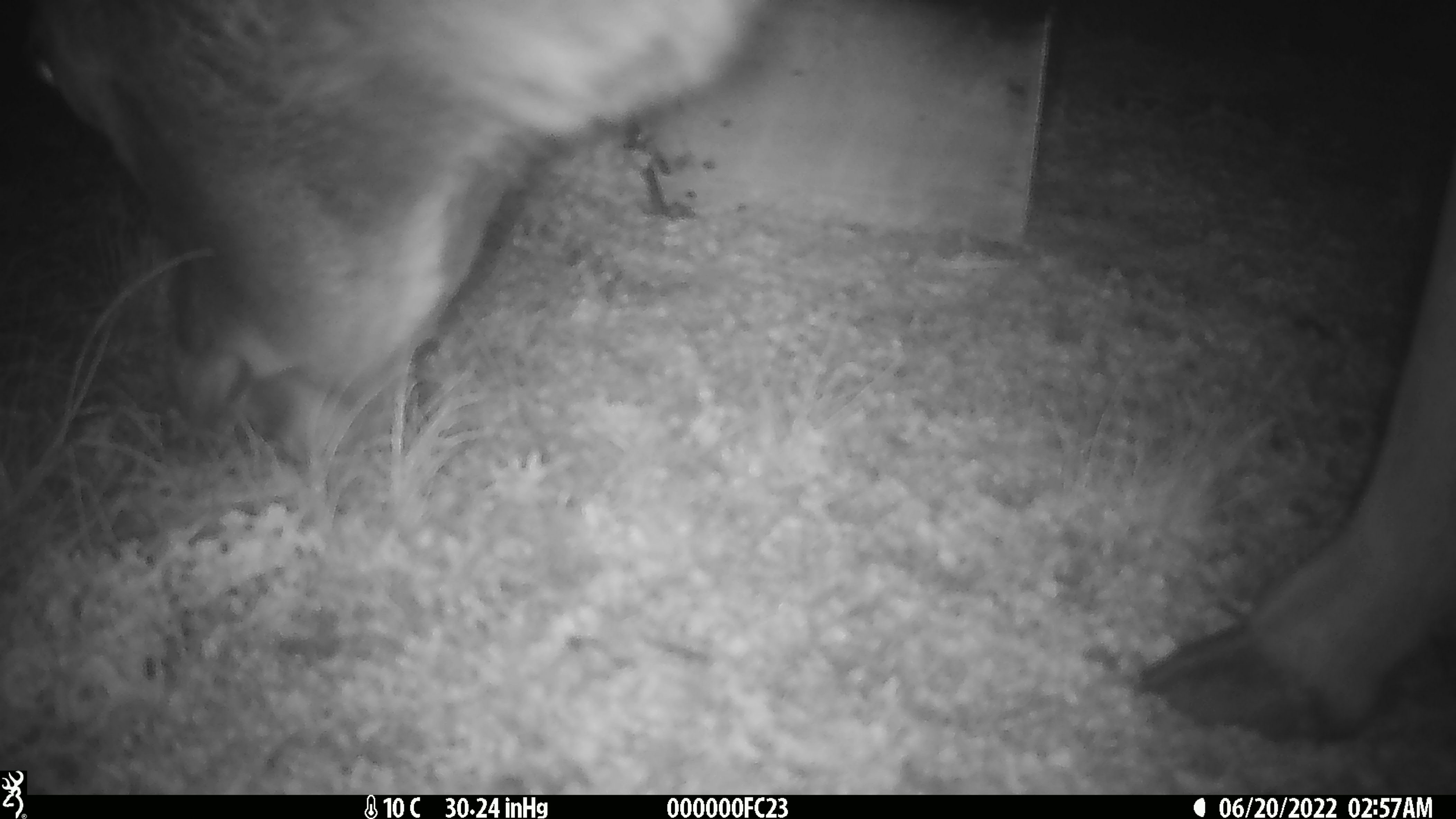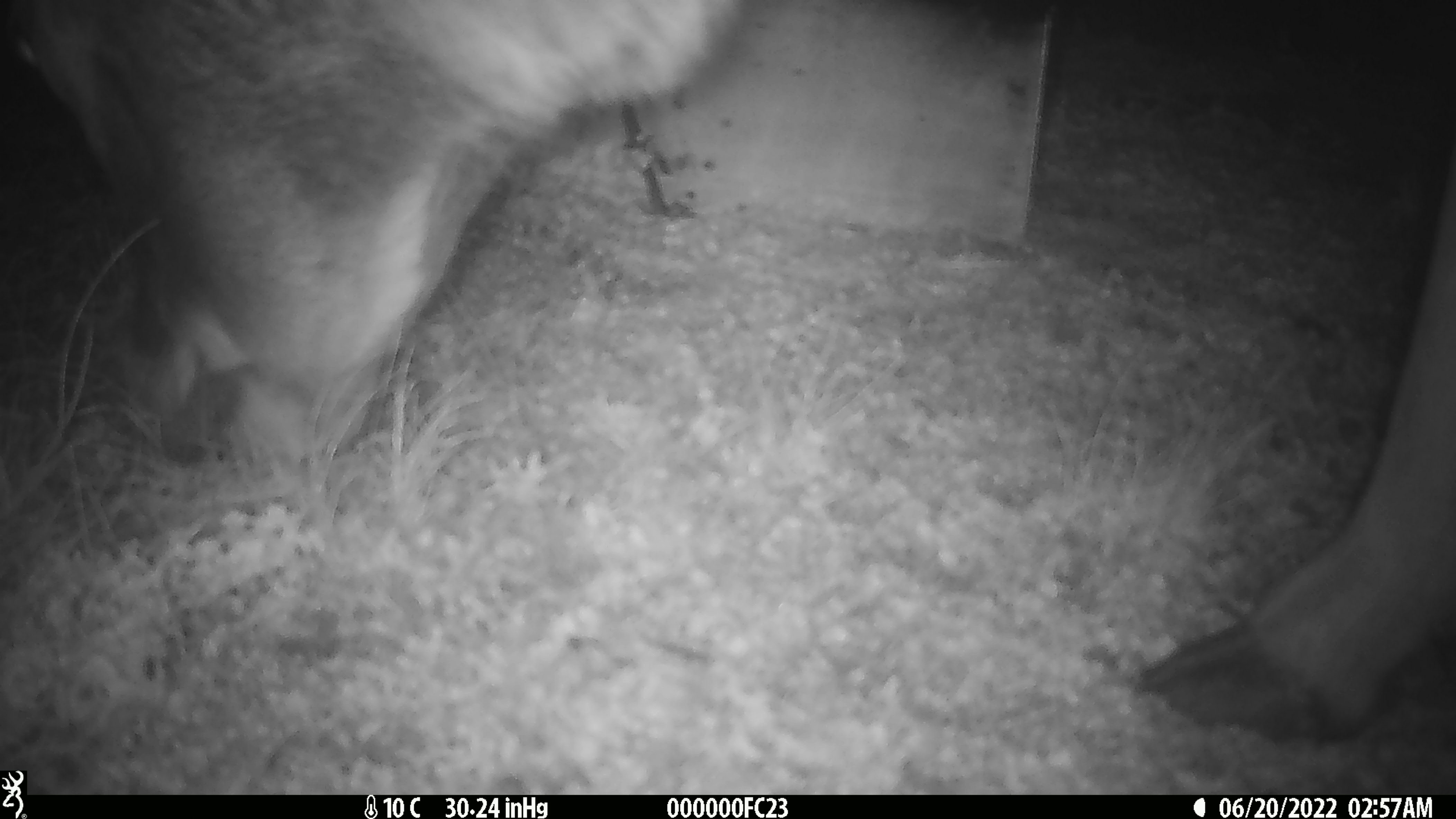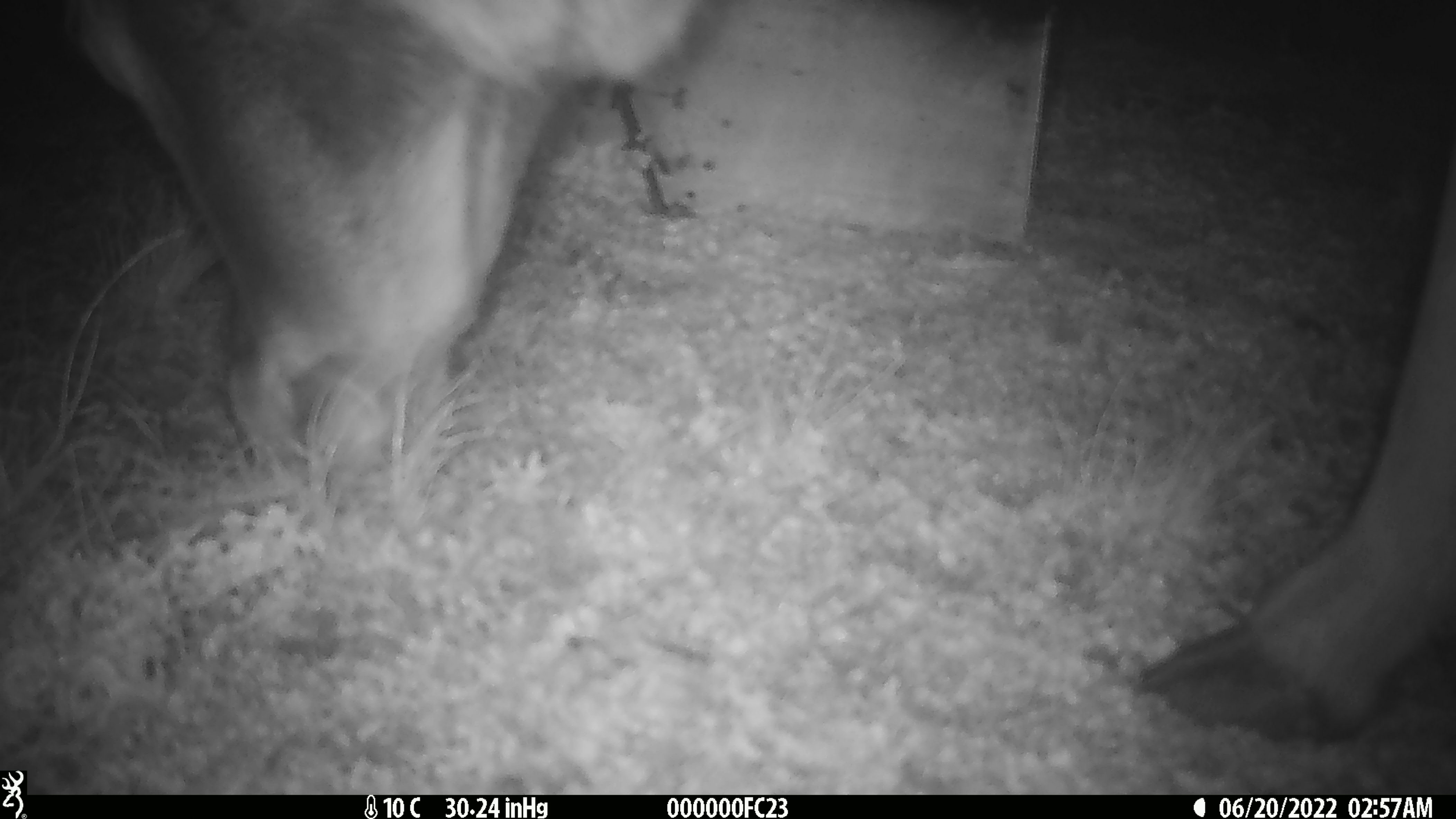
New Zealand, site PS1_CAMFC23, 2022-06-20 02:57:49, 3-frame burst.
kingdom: Animalia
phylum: Chordata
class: Mammalia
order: Artiodactyla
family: Cervidae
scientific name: Cervidae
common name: deer